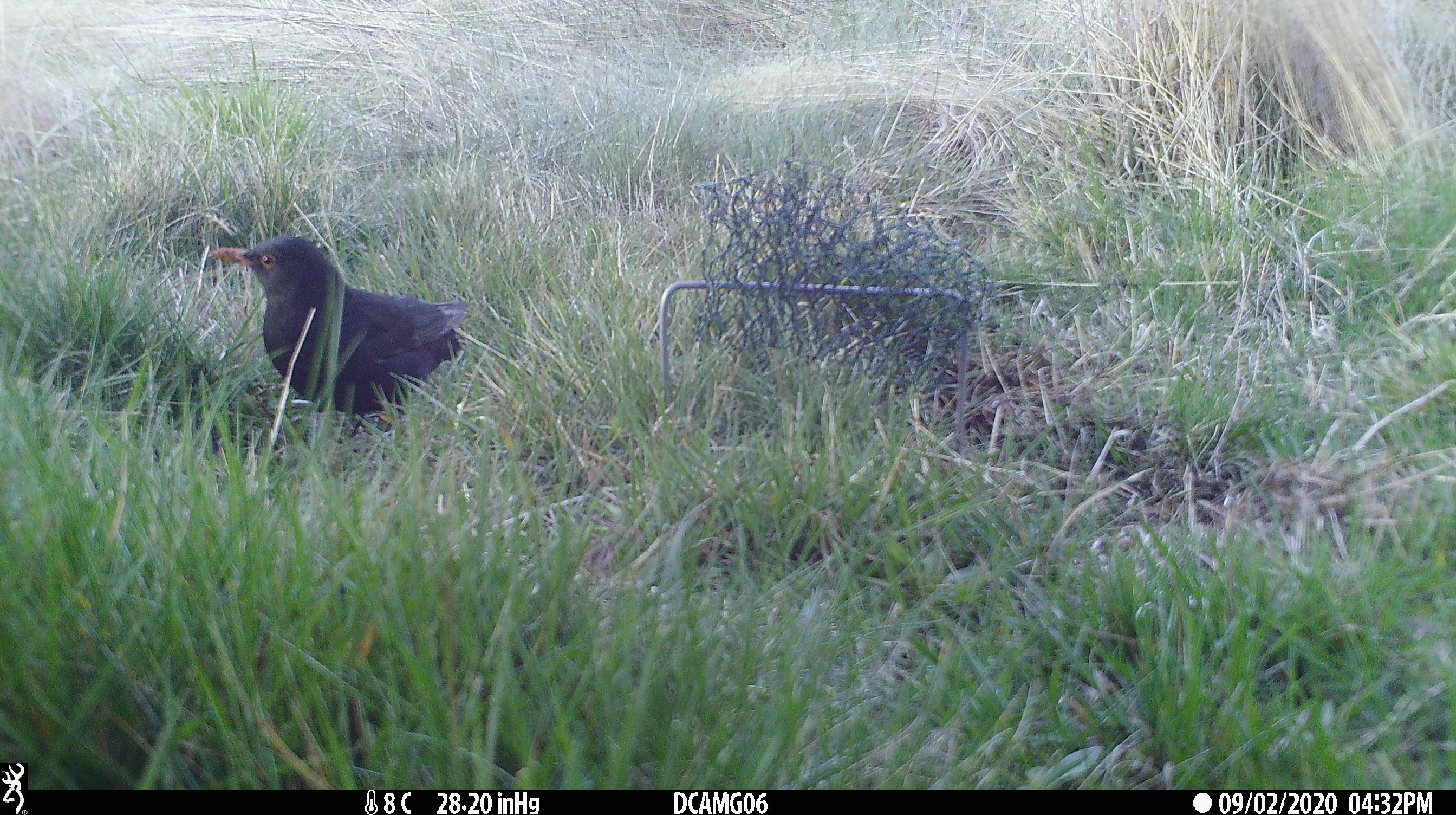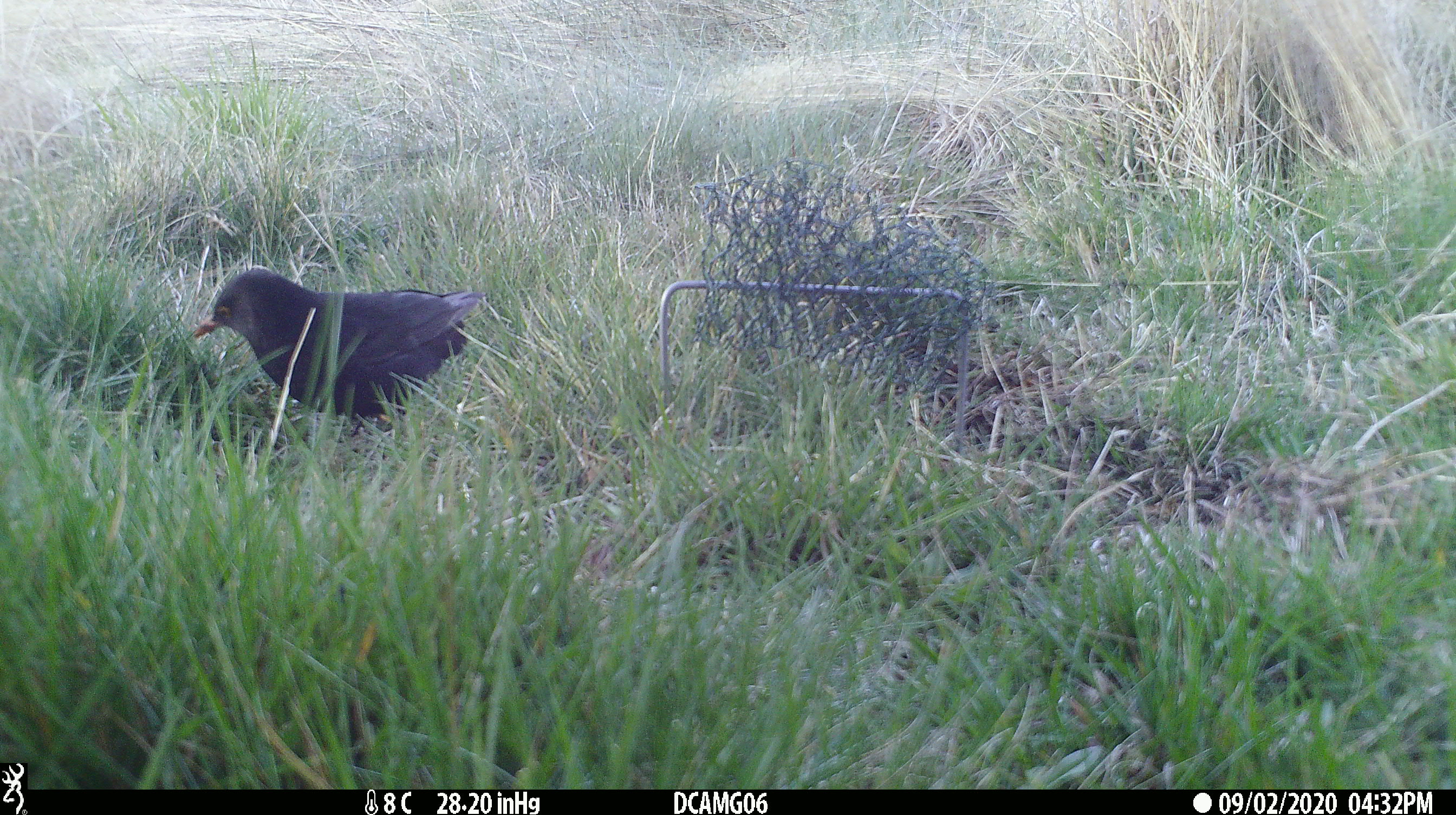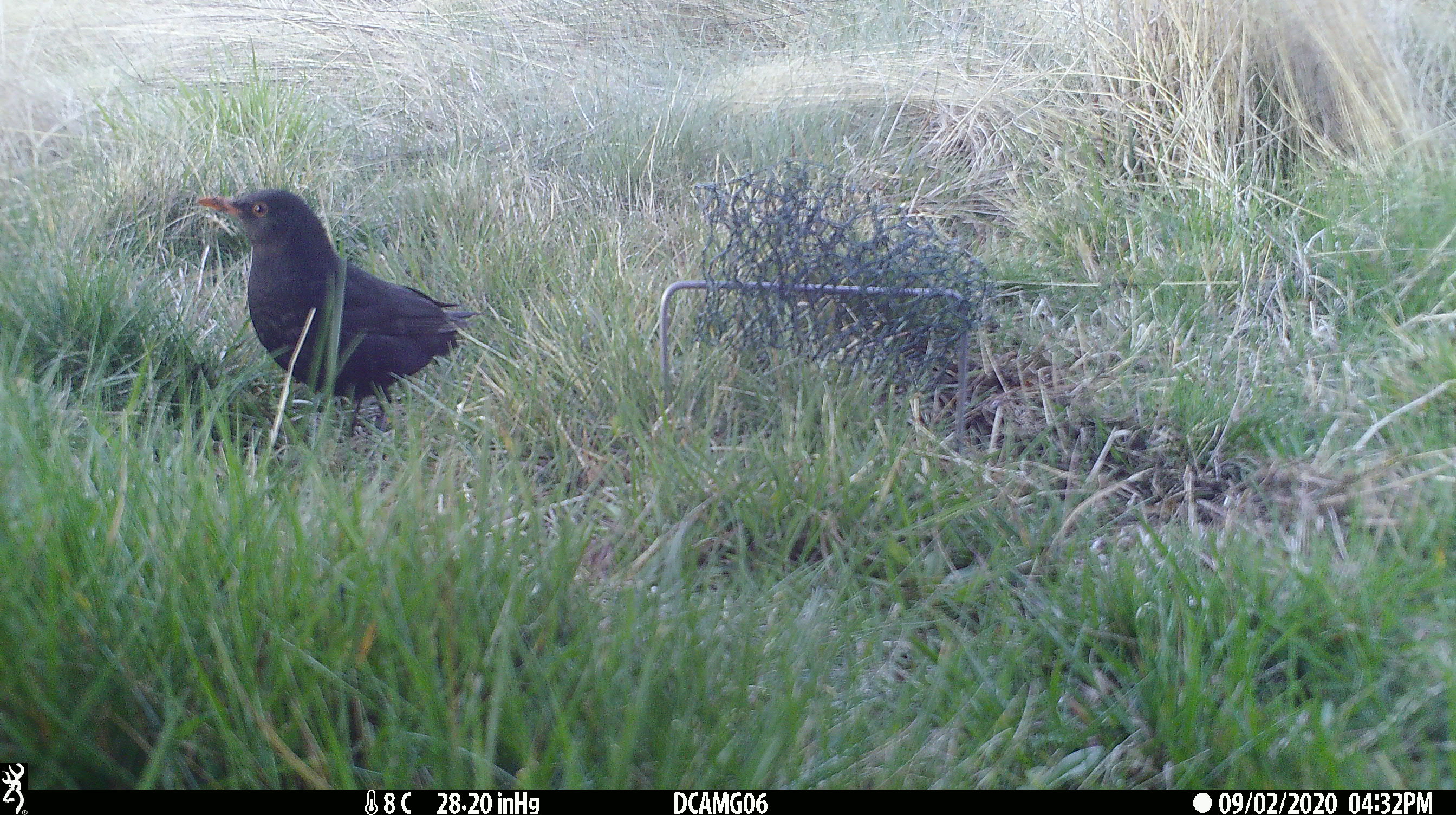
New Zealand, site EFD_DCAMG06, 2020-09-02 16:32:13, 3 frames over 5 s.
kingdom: Animalia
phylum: Chordata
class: Aves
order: Passeriformes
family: Turdidae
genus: Turdus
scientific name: Turdus merula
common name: eurasian blackbird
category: blackbird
Blackbird (eurasian blackbird) (Turdus merula).